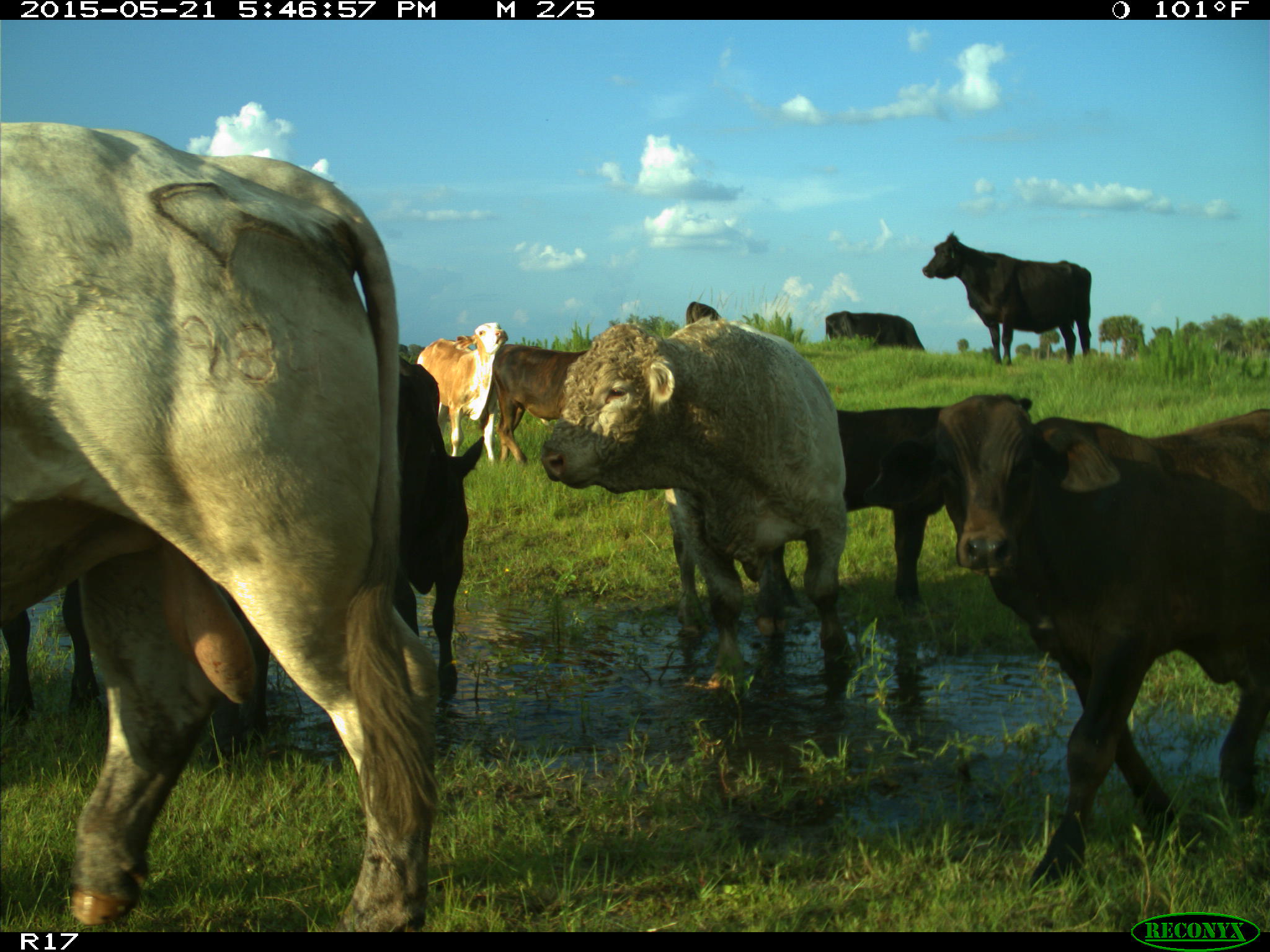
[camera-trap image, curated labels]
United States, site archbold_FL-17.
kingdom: Animalia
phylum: Chordata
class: Mammalia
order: Artiodactyla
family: Bovidae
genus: Bos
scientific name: Bos taurus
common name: domestic cow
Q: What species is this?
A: Bos taurus (domestic cow).